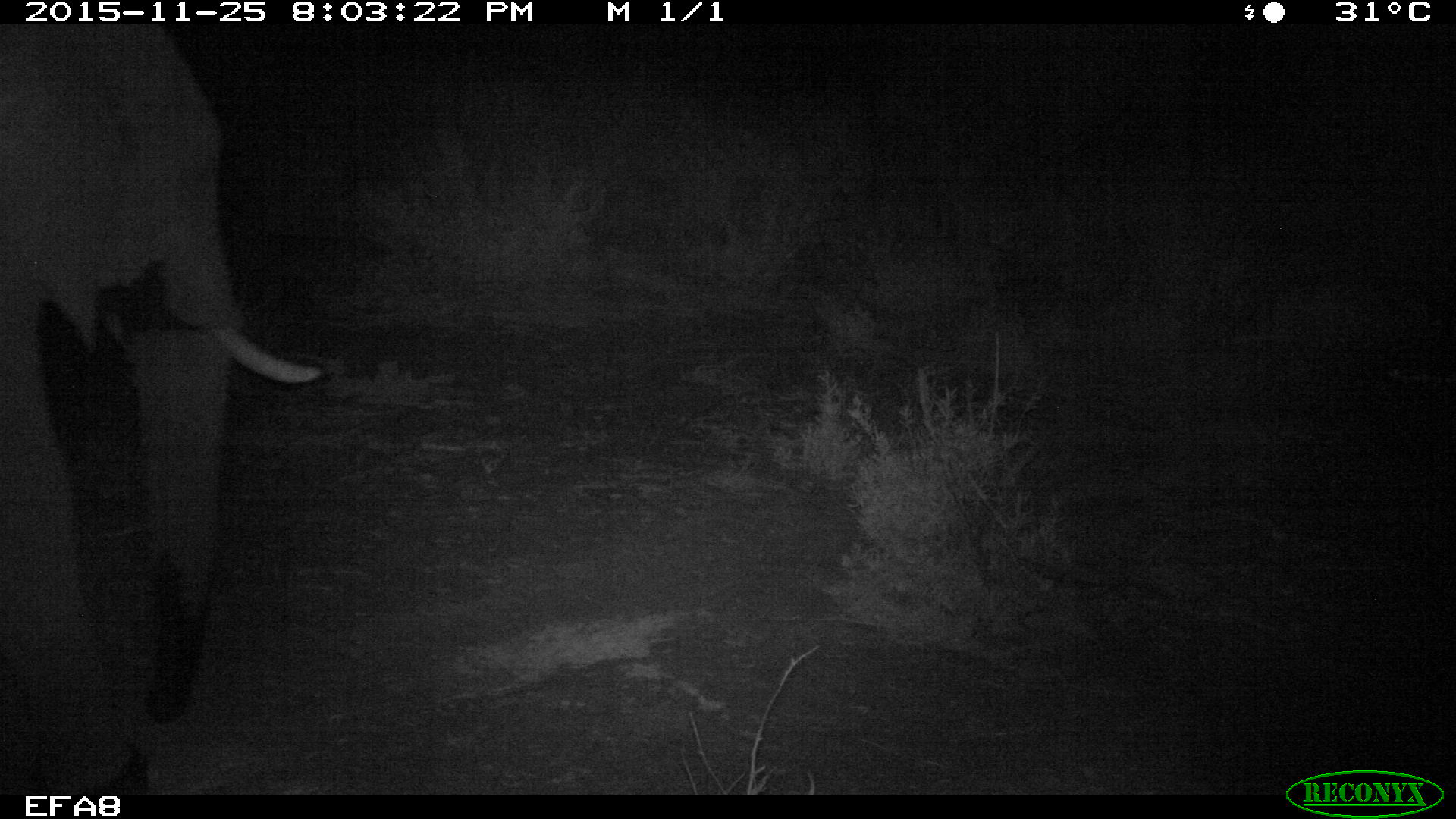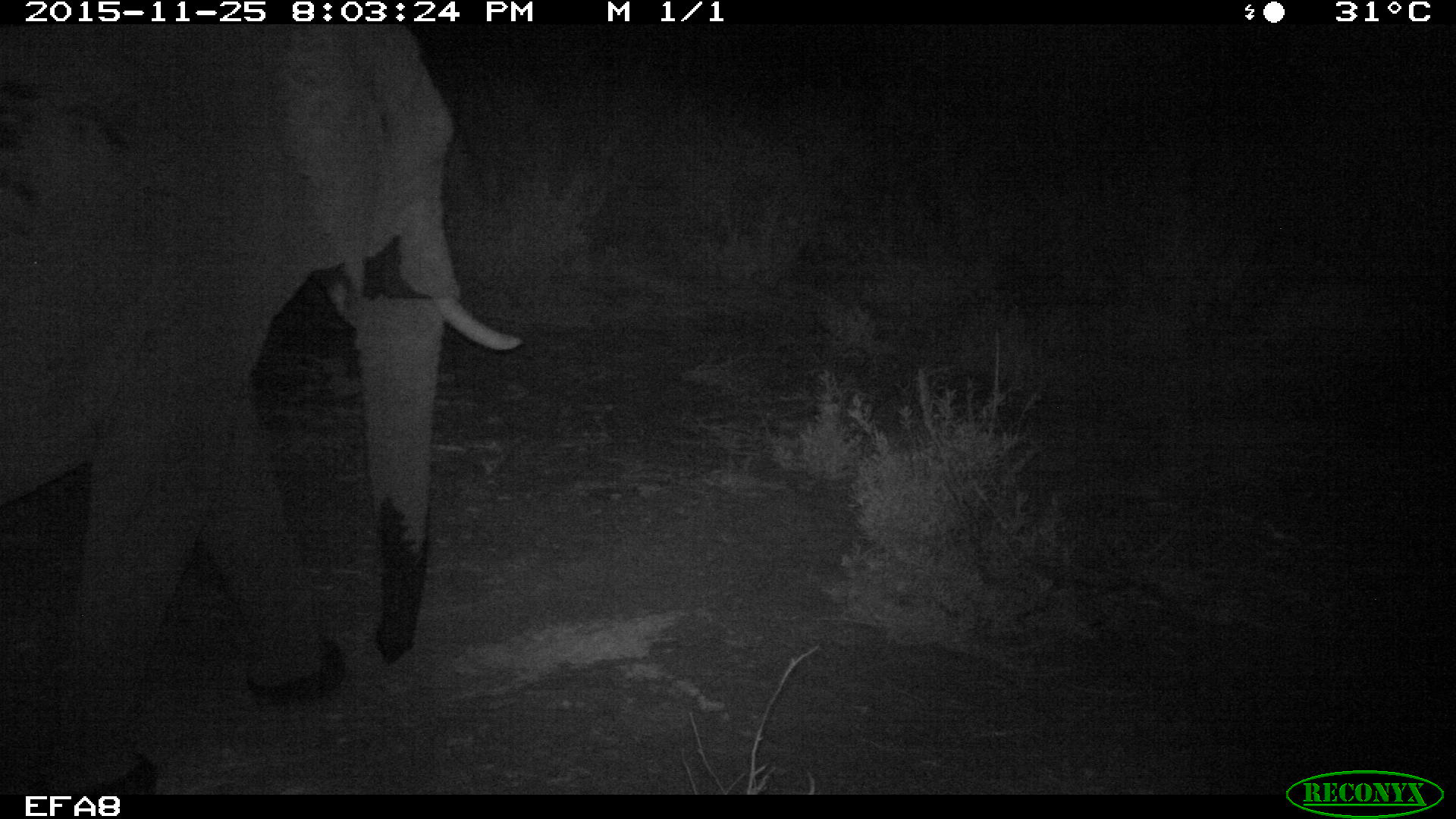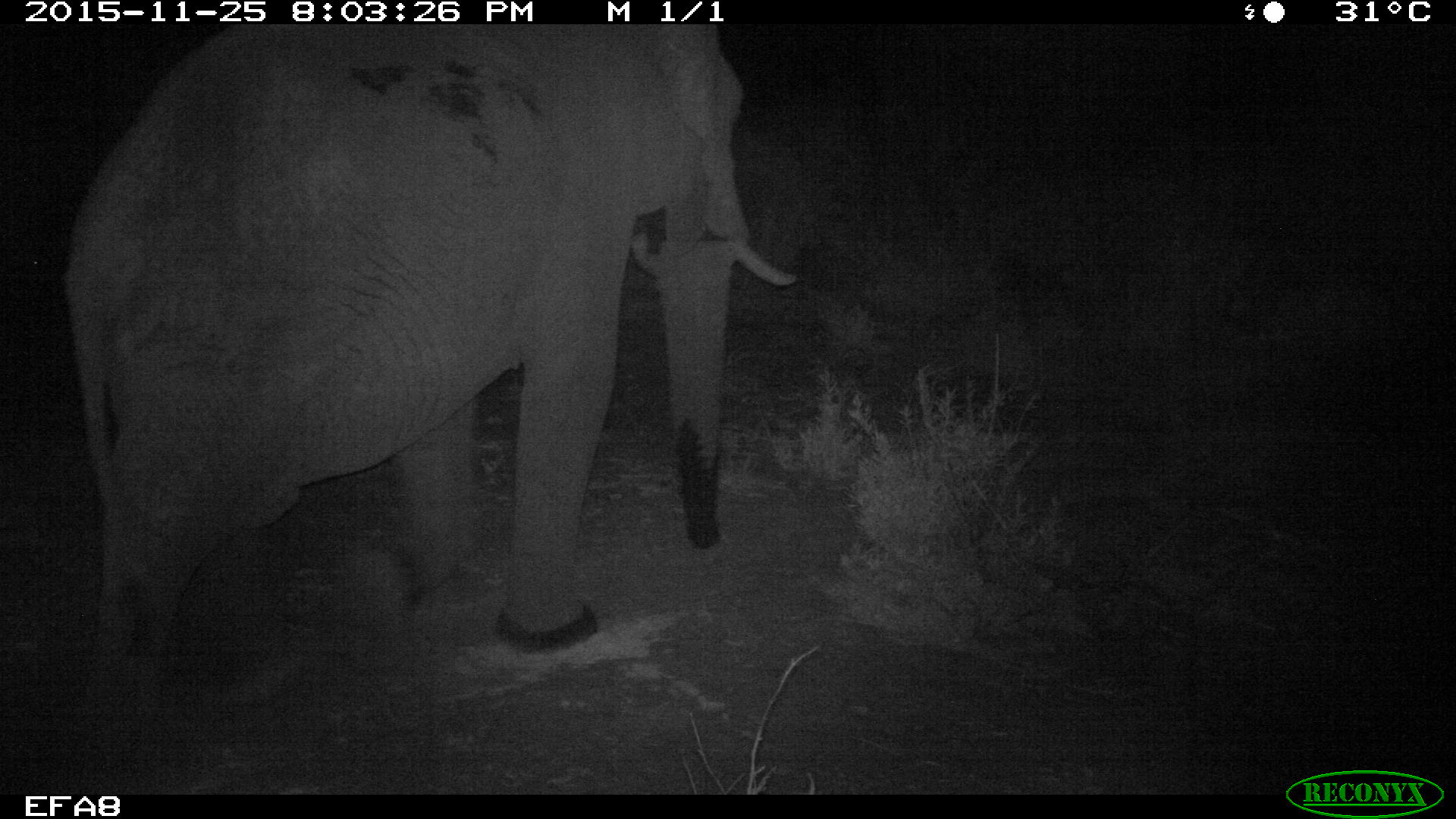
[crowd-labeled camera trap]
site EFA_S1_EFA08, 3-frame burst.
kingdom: Animalia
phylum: Chordata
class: Mammalia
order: Proboscidea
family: Elephantidae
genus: Loxodonta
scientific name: Loxodonta africana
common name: african bush elephant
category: elephant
Elephant (african bush elephant) (Loxodonta africana), count 1. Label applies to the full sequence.